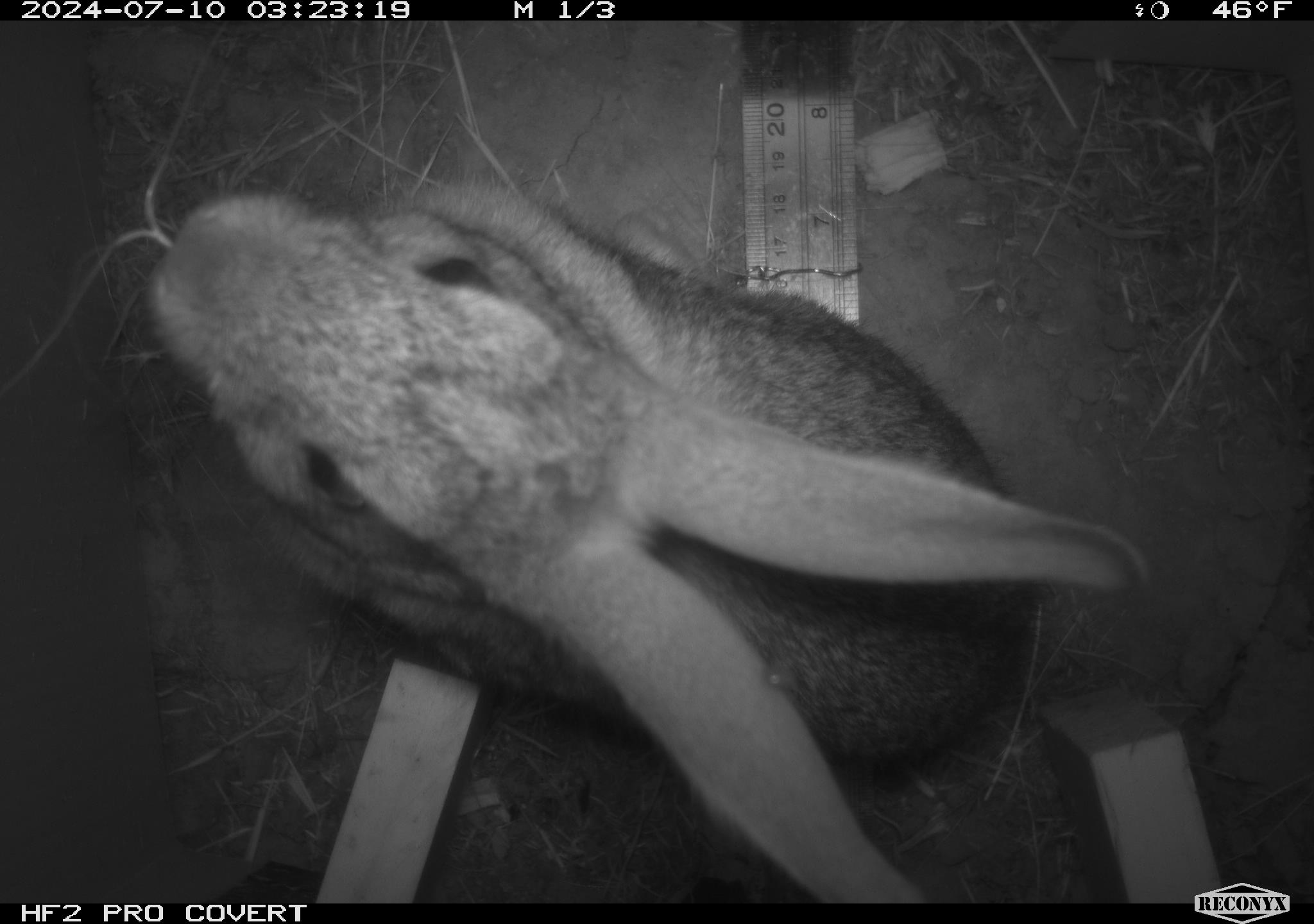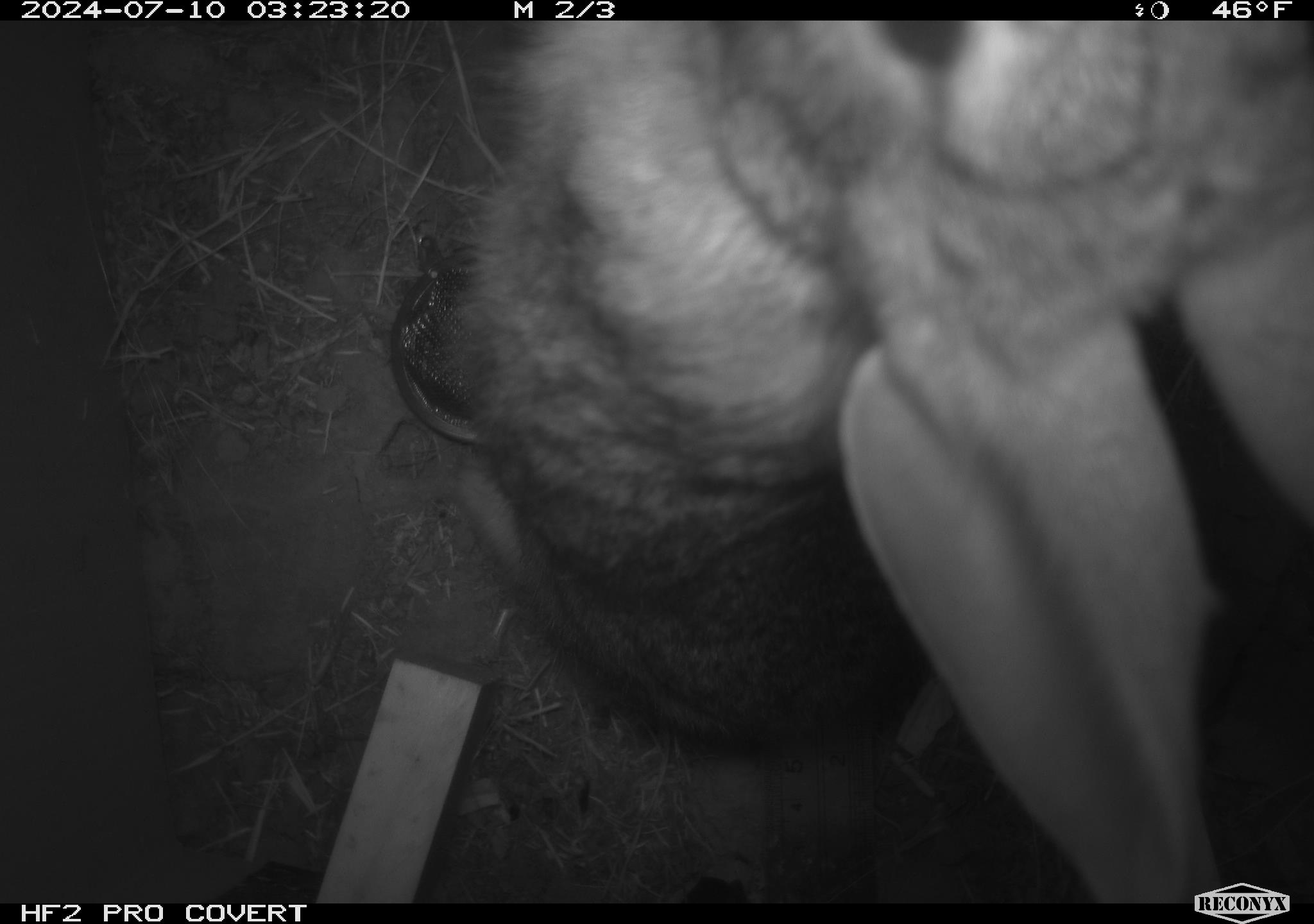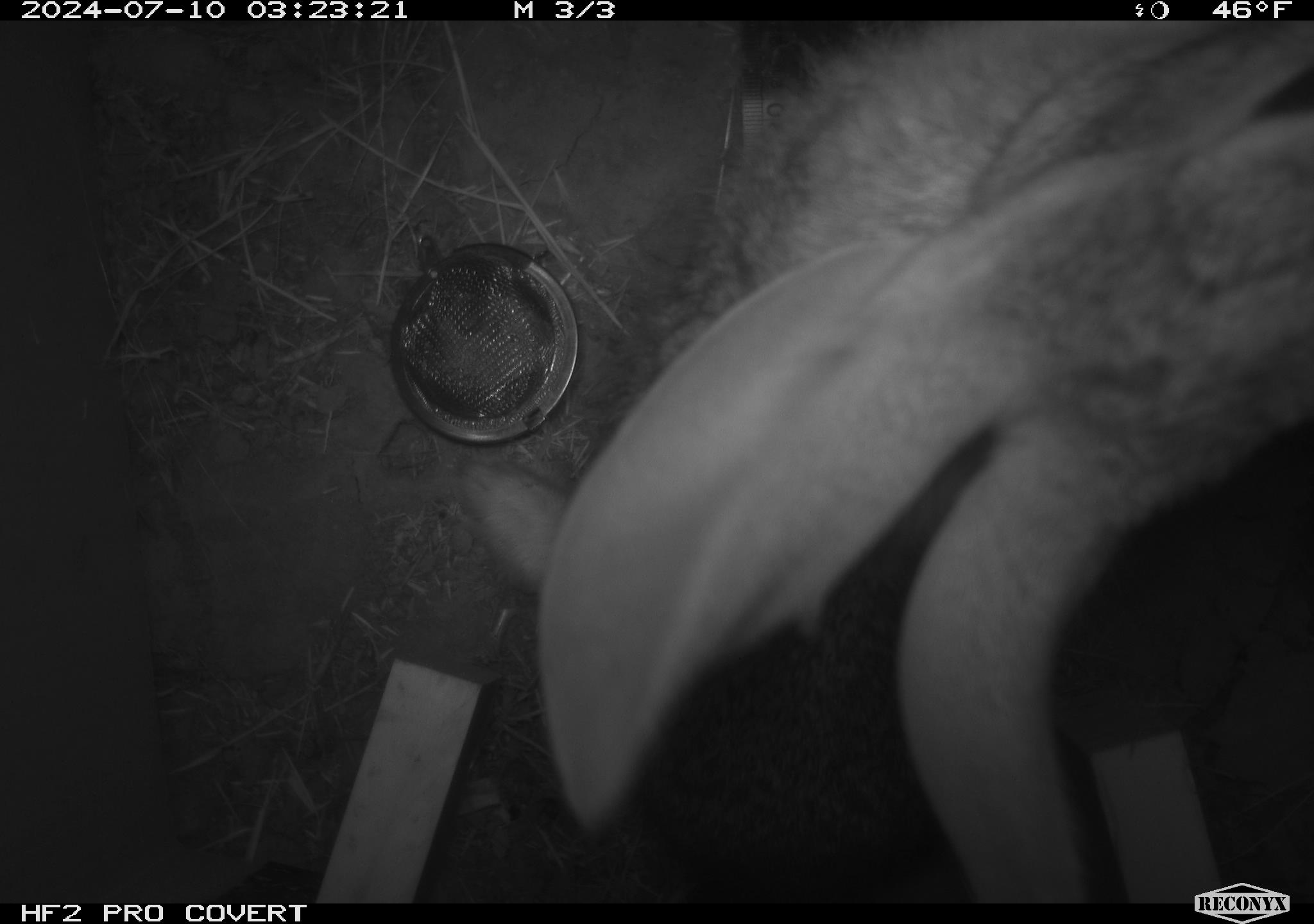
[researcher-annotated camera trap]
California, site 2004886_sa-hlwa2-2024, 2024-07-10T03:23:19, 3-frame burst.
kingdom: Animalia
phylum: Chordata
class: Mammalia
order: Lagomorpha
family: Leporidae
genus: Sylvilagus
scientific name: Sylvilagus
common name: cottontail rabbits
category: sylvilagus species